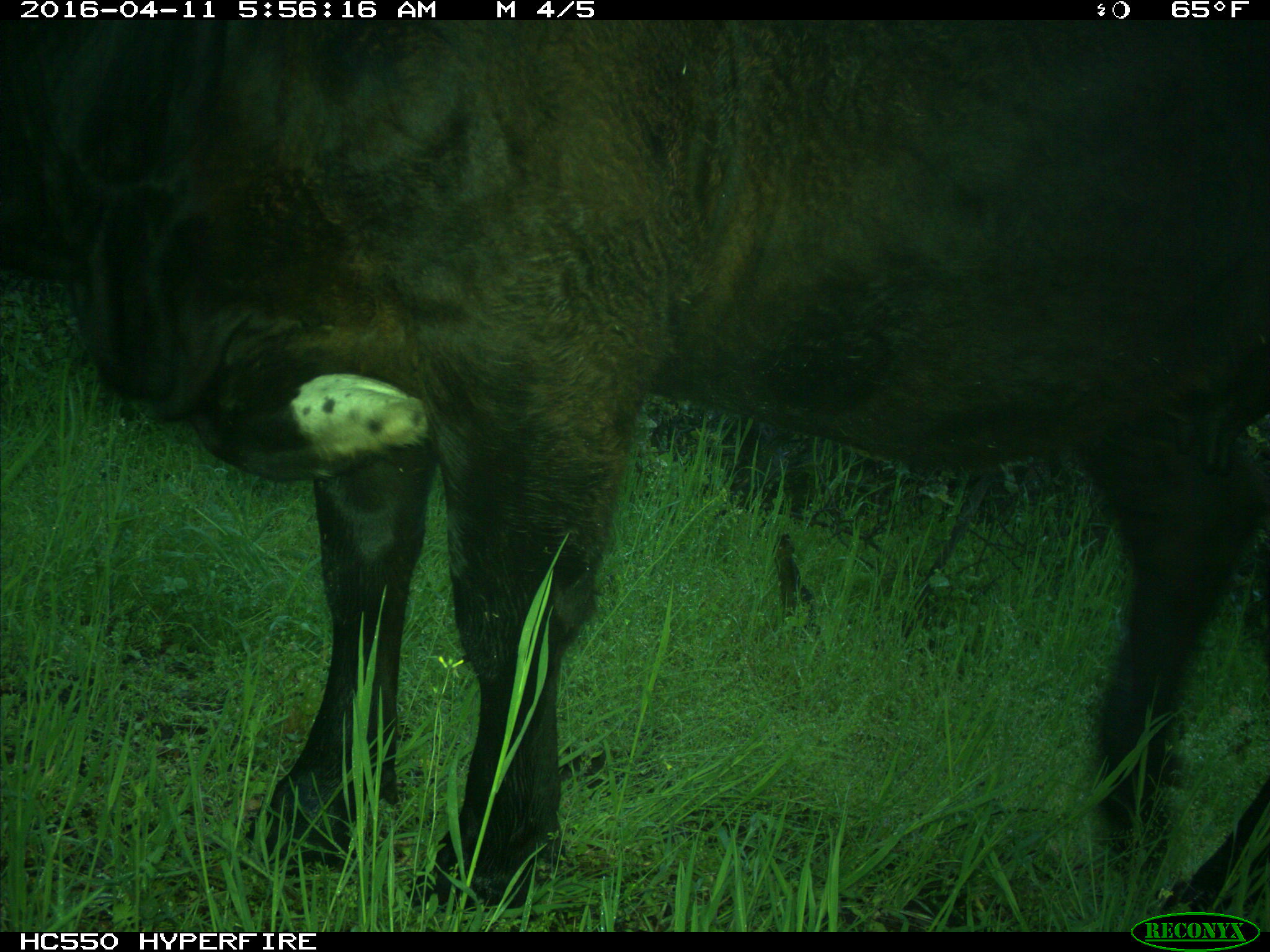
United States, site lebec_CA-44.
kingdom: Animalia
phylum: Chordata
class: Mammalia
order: Artiodactyla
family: Bovidae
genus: Bos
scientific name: Bos taurus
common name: domestic cow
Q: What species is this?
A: Bos taurus (domestic cow).